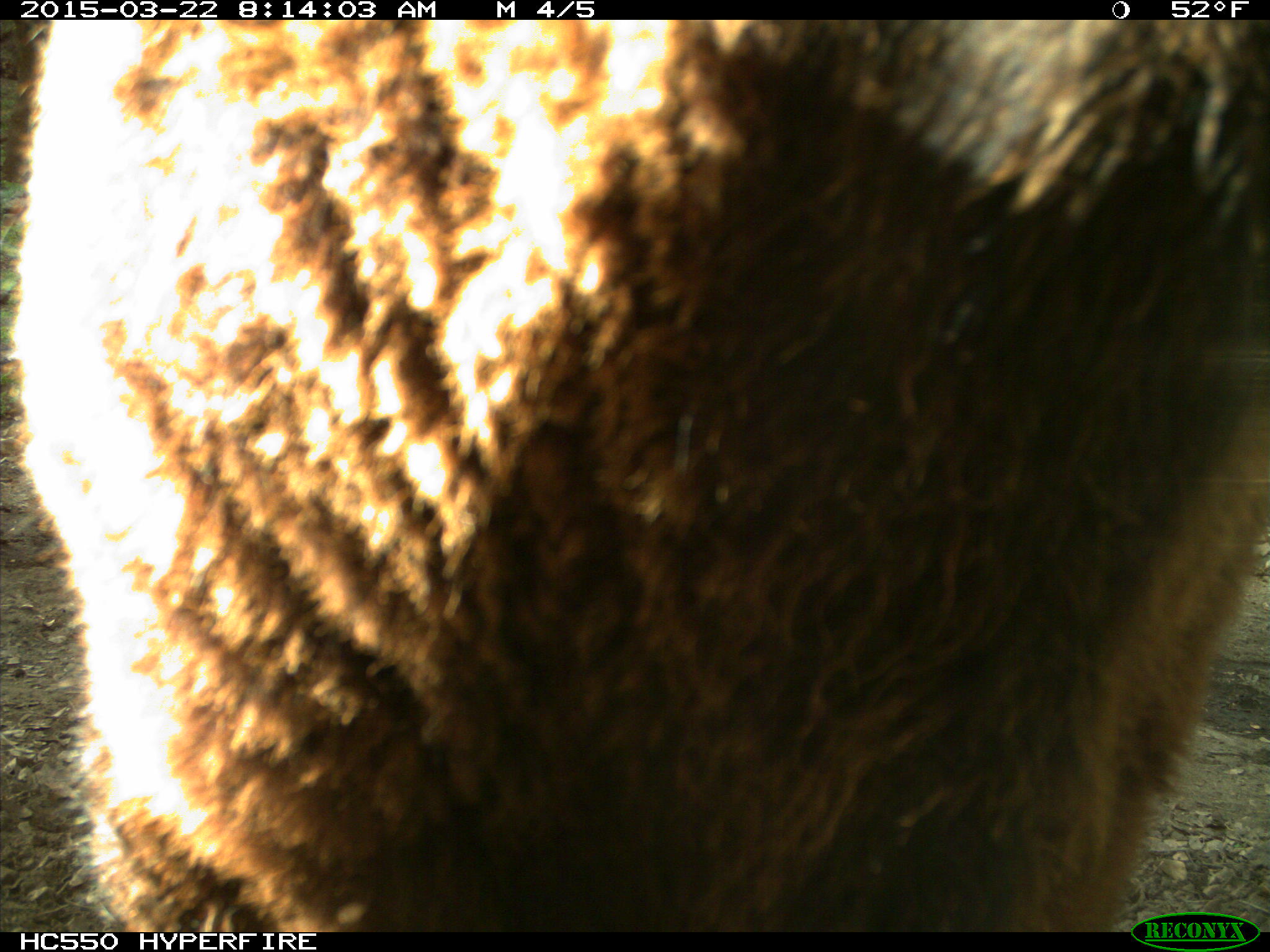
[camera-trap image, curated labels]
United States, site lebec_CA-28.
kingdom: Animalia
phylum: Chordata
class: Mammalia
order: Artiodactyla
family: Bovidae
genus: Bos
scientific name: Bos taurus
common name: domestic cow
Bos taurus (domestic cow).